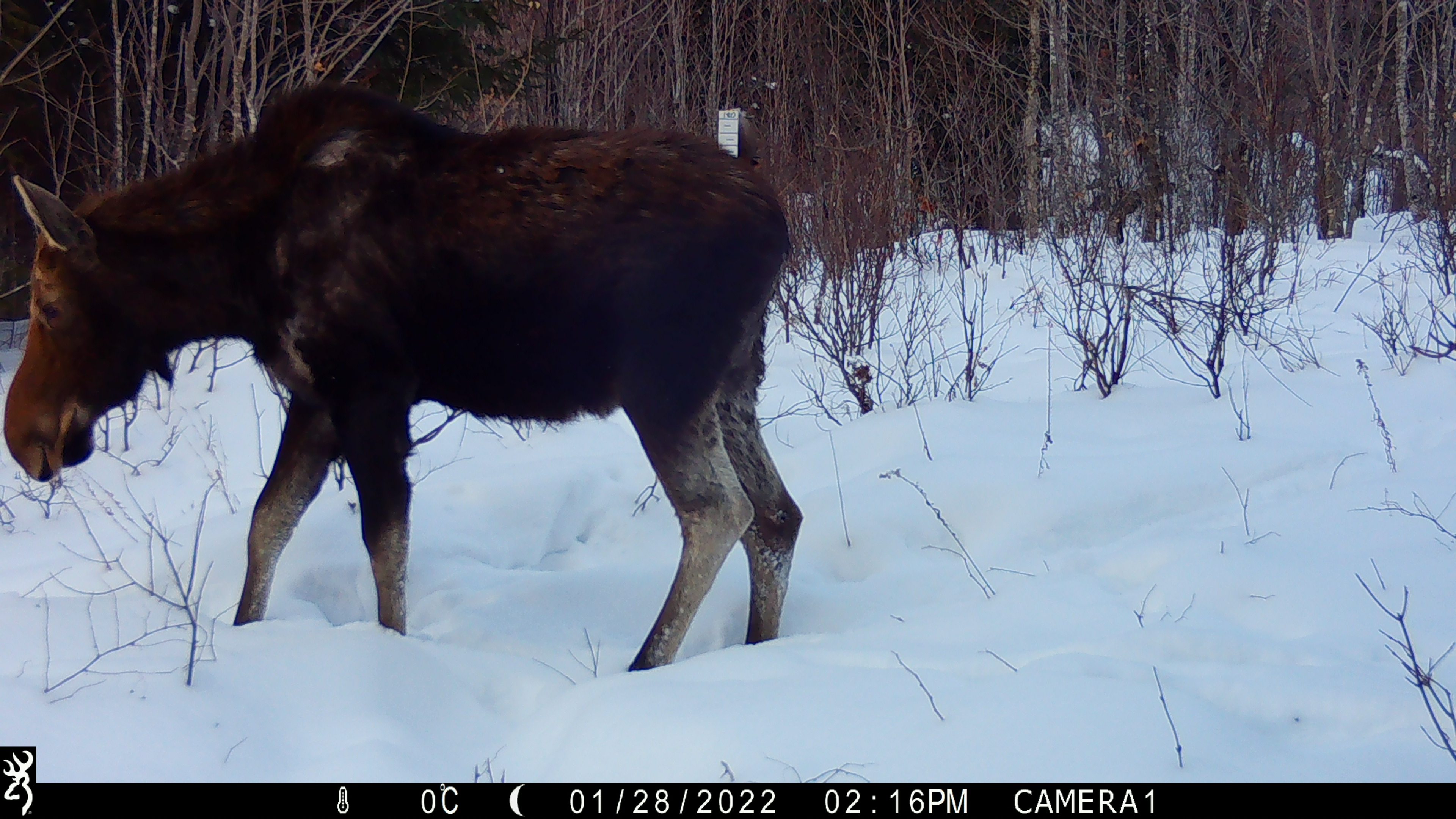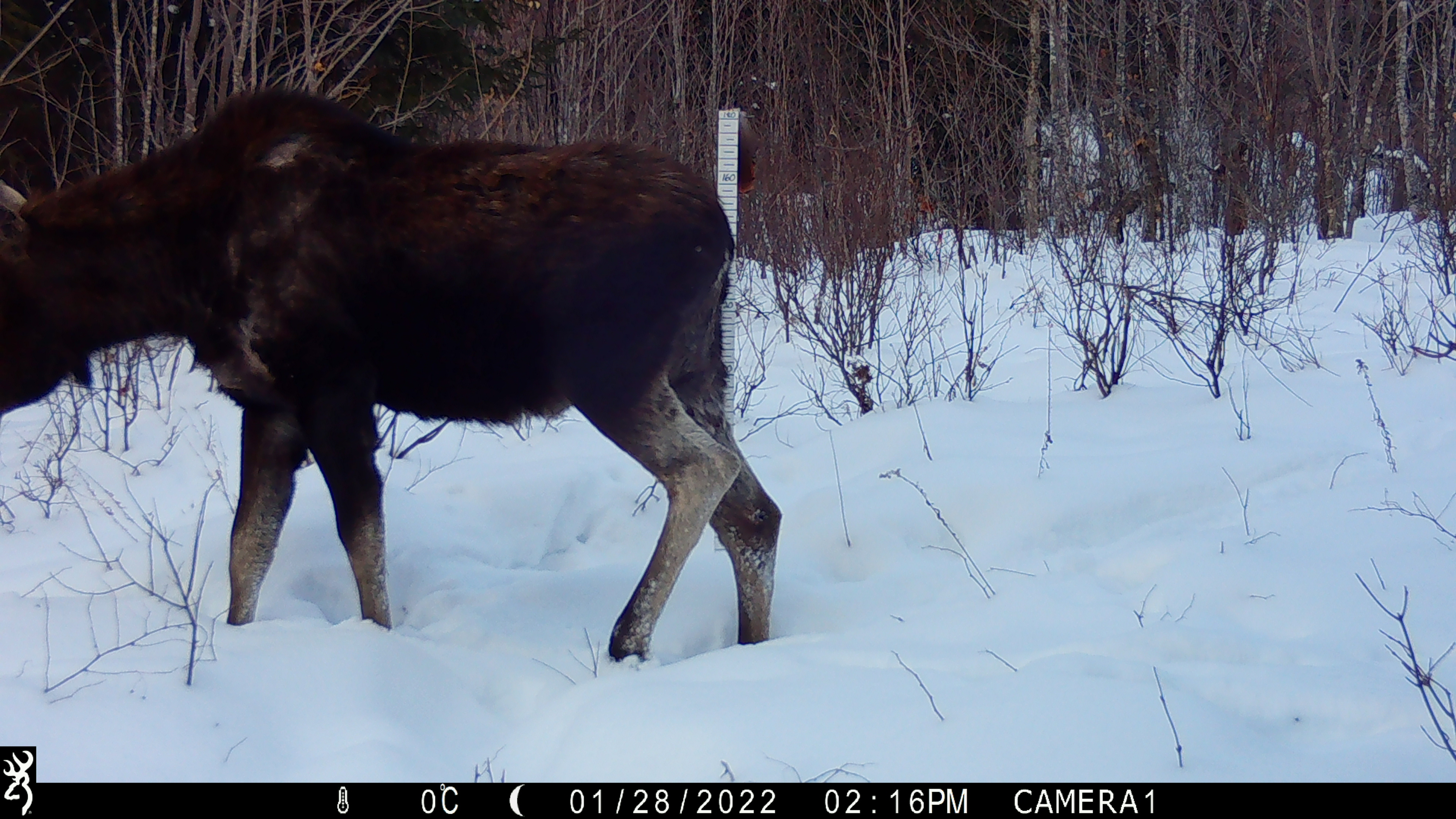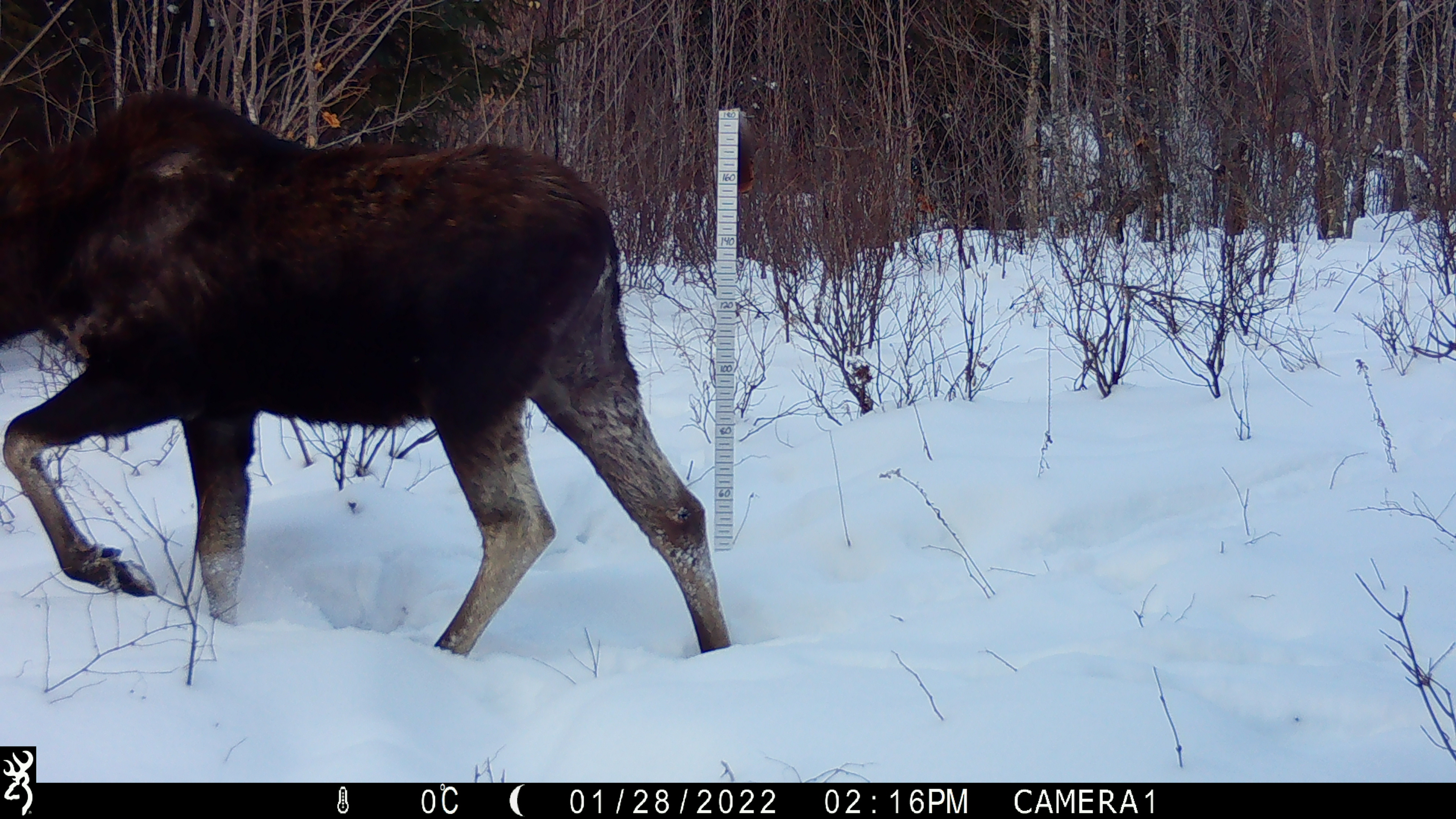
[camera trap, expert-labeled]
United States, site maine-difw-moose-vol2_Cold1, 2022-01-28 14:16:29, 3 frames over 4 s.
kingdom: Animalia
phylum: Chordata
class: Mammalia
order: Artiodactyla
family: Cervidae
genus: Alces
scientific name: Alces alces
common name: moose